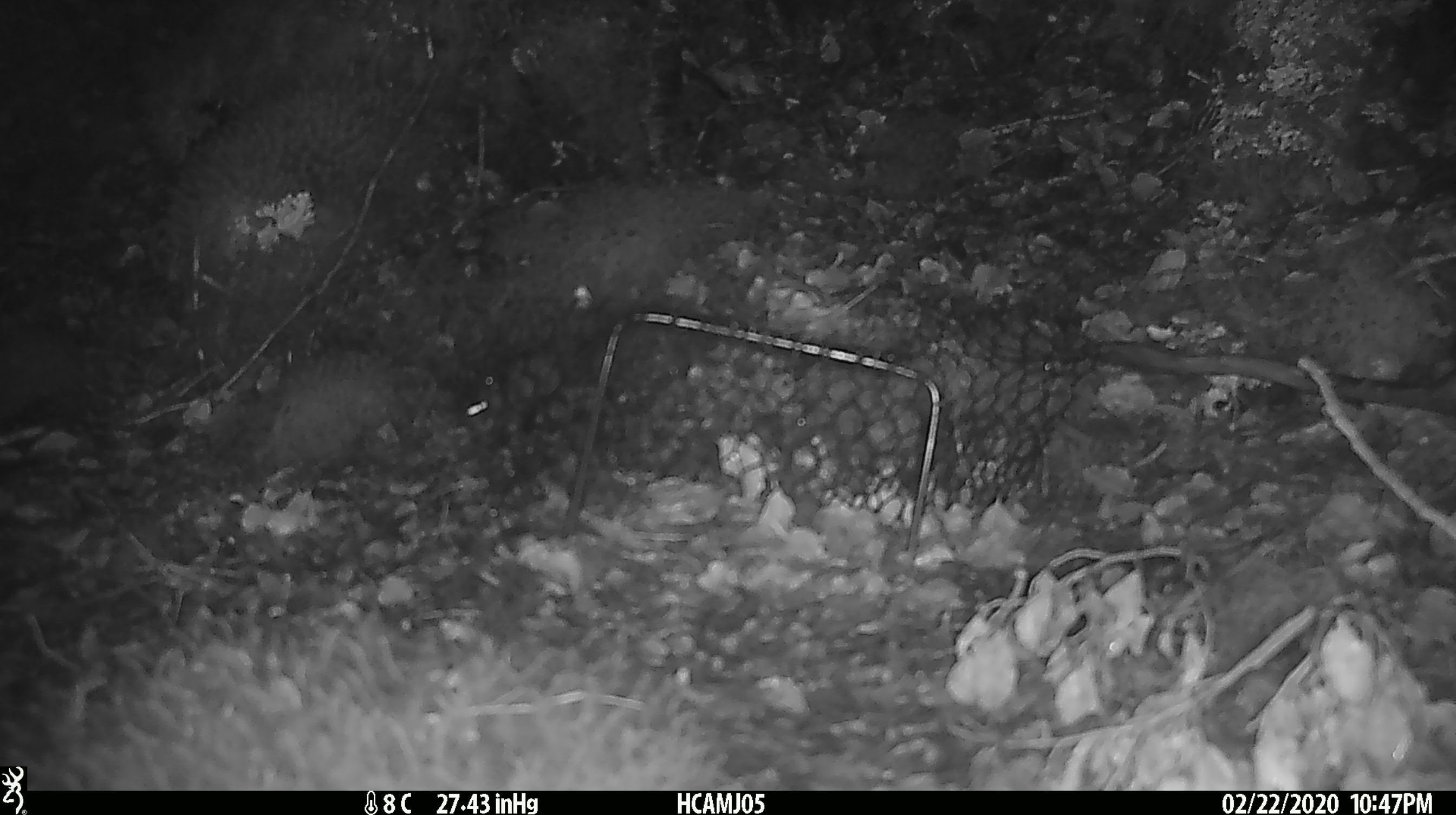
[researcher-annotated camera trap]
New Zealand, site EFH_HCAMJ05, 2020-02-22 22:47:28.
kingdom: Animalia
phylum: Chordata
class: Mammalia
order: Rodentia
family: Muridae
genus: Mus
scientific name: Mus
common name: mouse